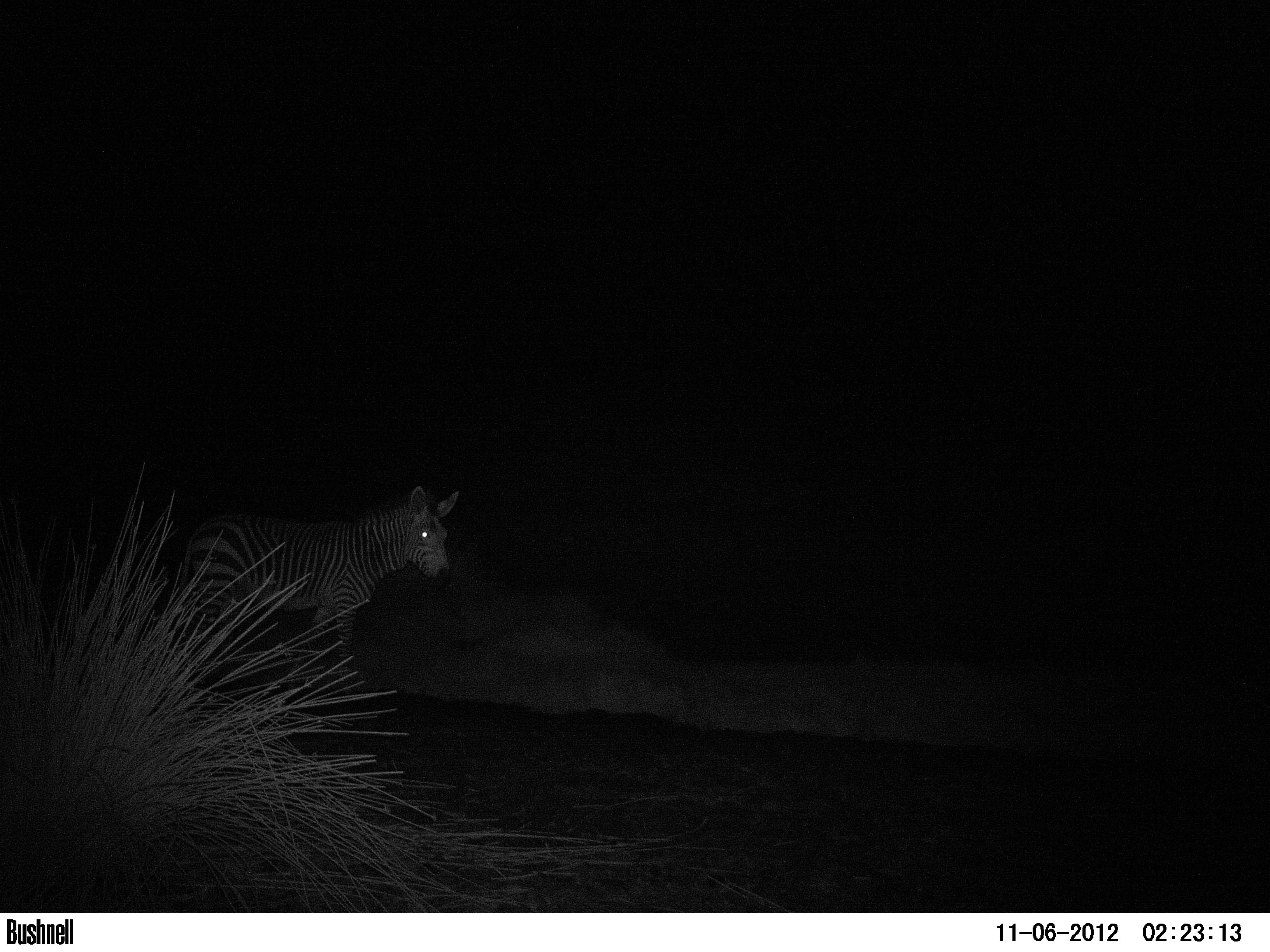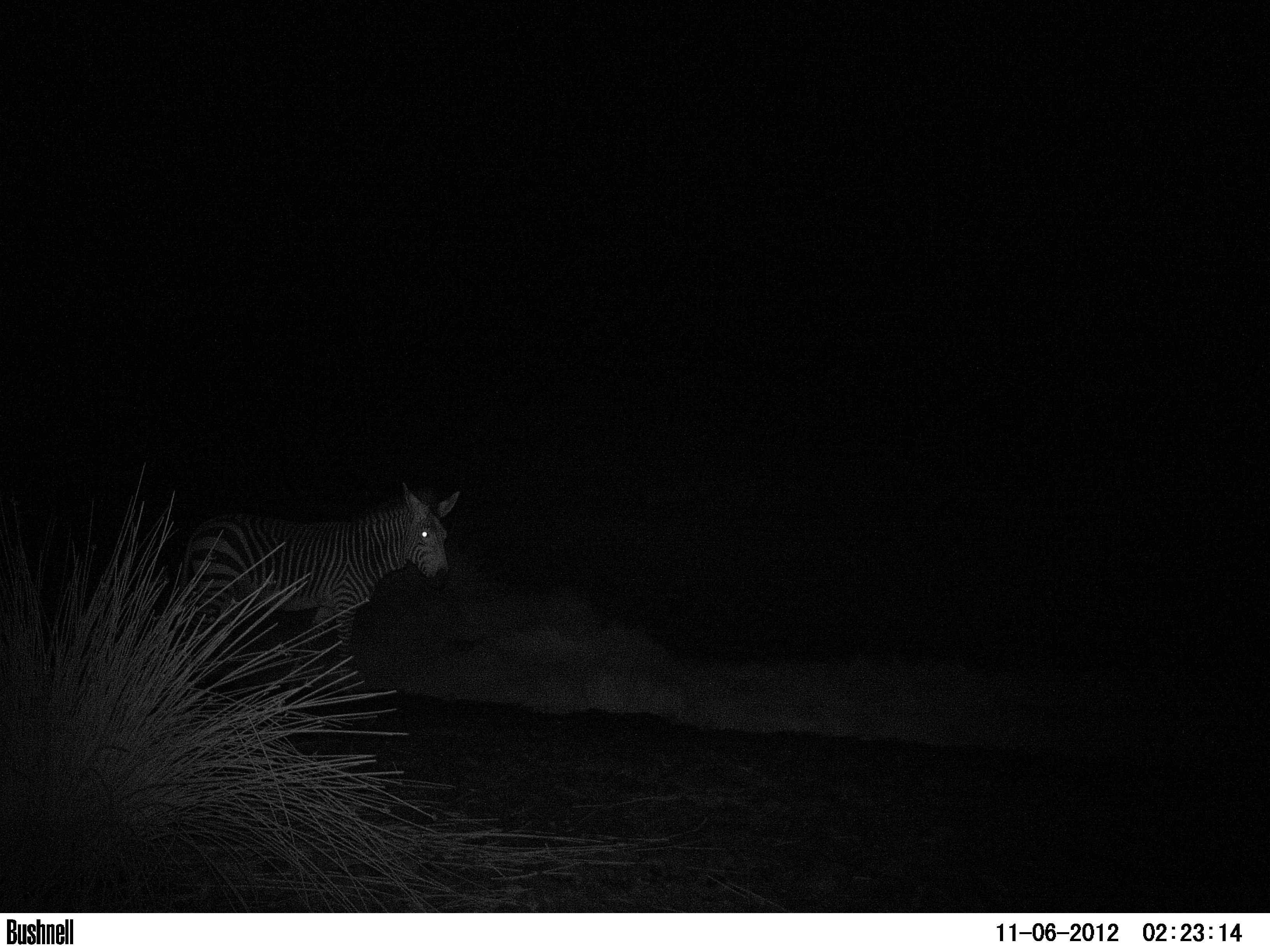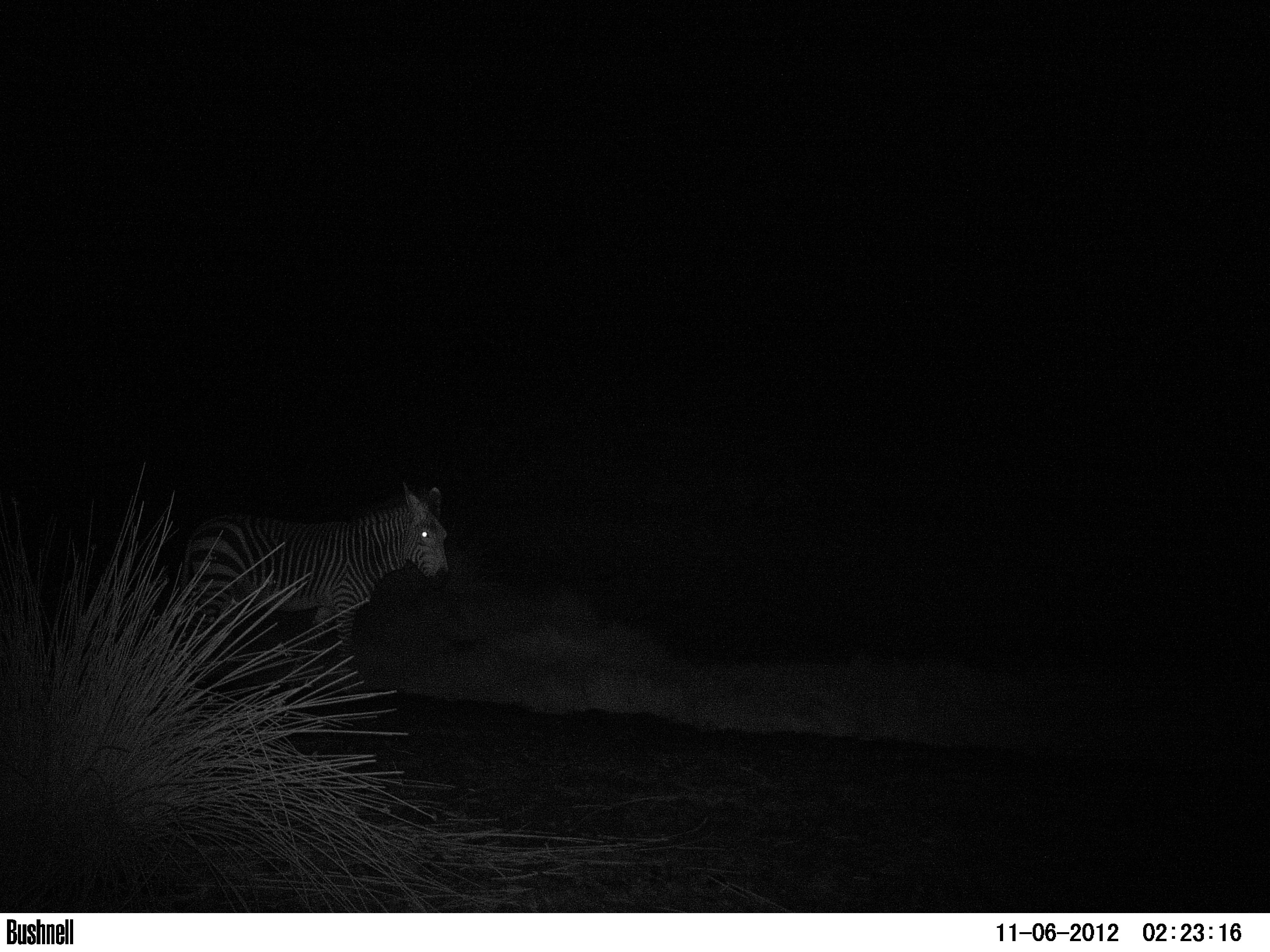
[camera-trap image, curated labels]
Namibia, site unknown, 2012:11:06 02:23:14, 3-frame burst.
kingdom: Animalia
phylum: Chordata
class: Mammalia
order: Perissodactyla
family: Equidae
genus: Equus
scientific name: Equus zebra hartmannae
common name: hartmann's mountain zebra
Equus zebra hartmannae (hartmann's mountain zebra).